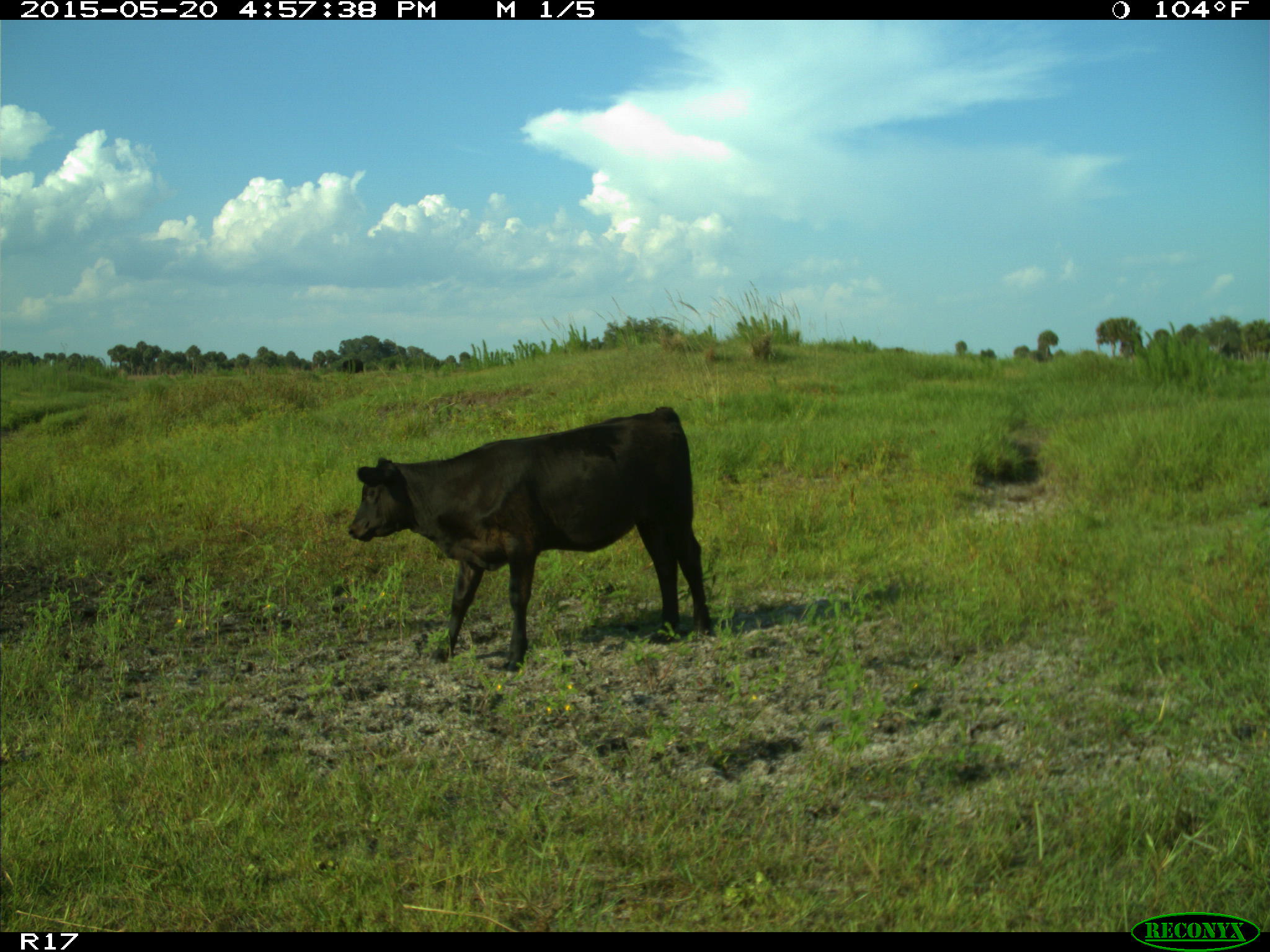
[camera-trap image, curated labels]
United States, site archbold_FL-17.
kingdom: Animalia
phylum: Chordata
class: Mammalia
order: Artiodactyla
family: Bovidae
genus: Bos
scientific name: Bos taurus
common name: domestic cow